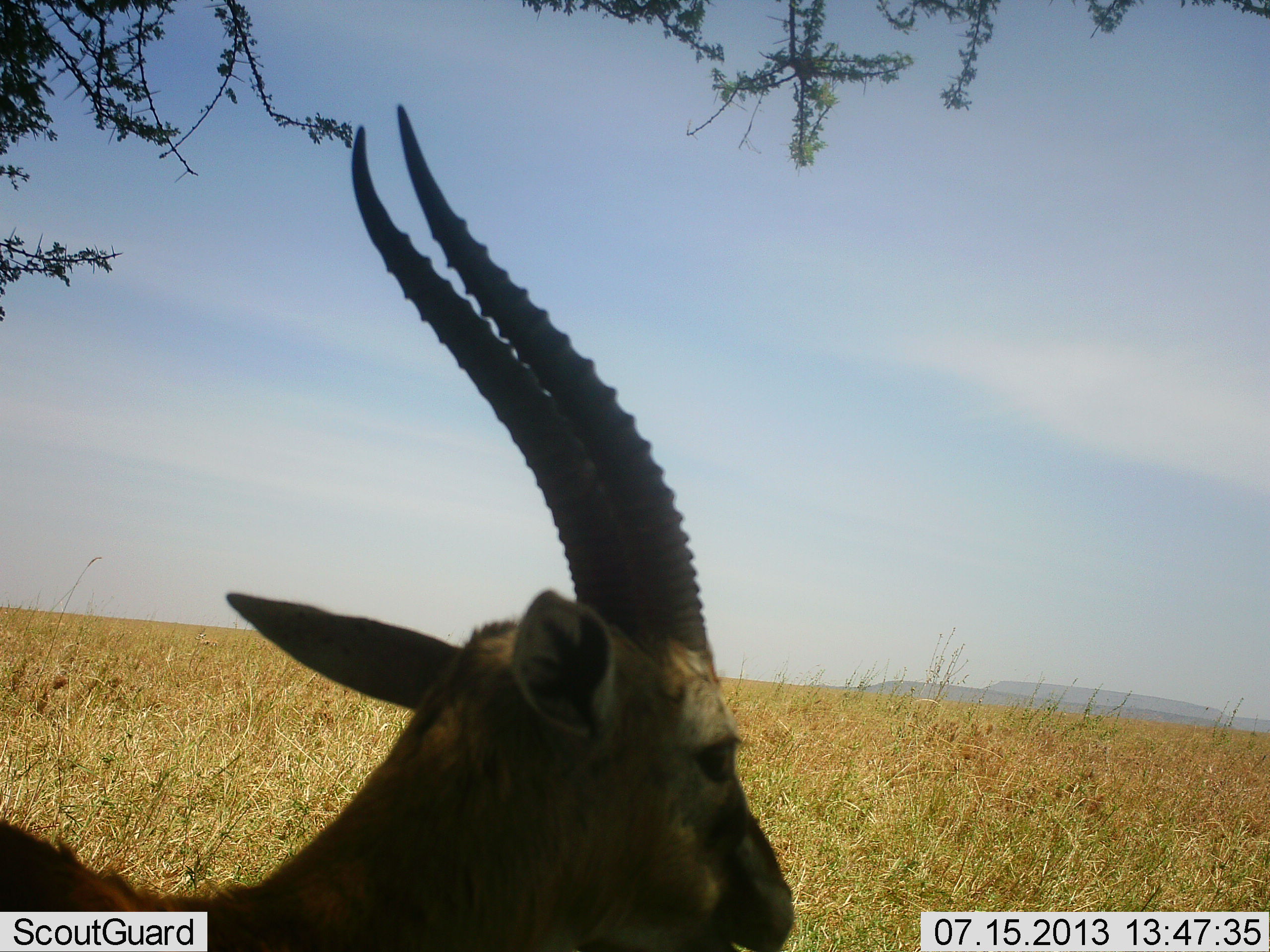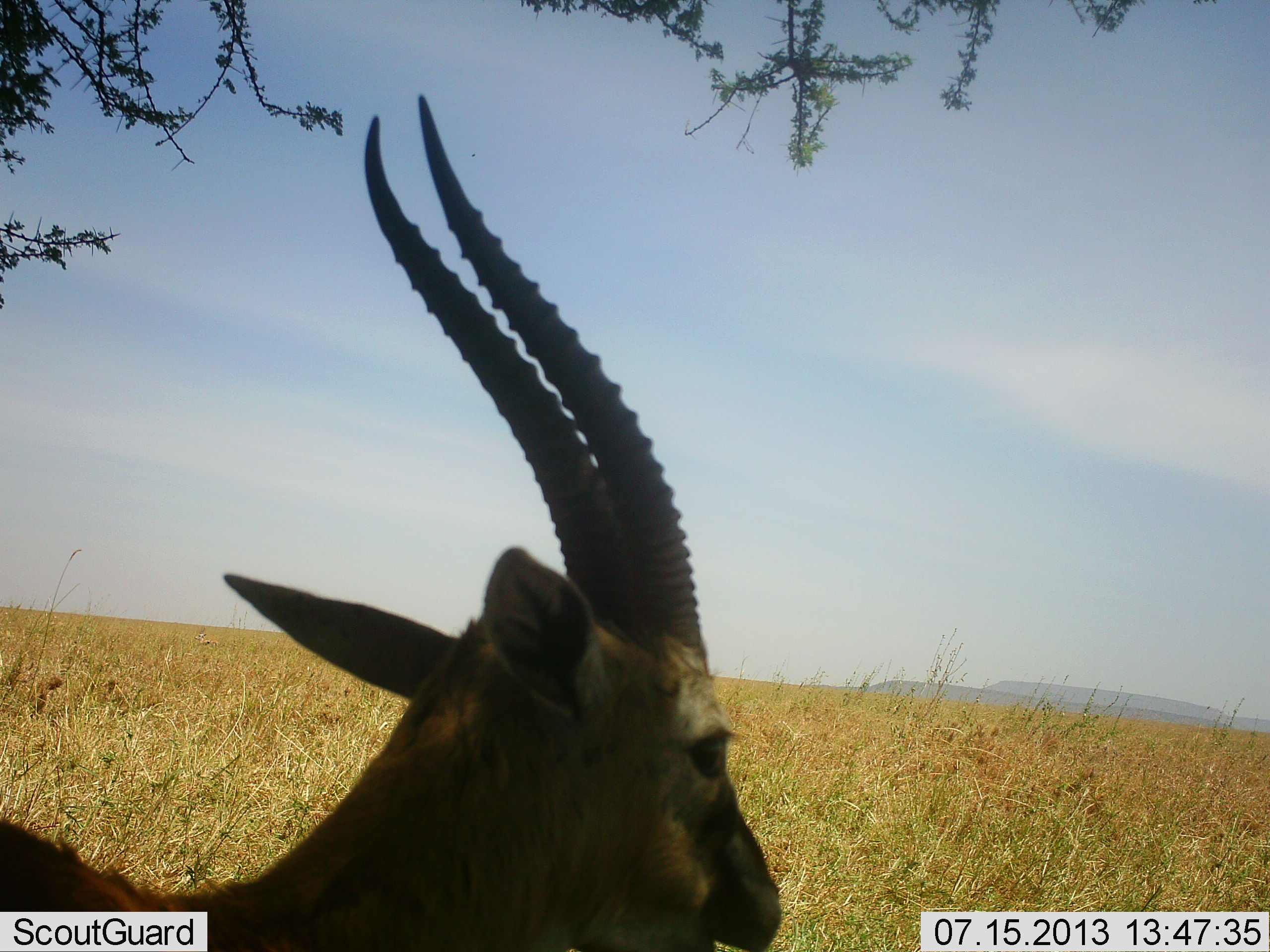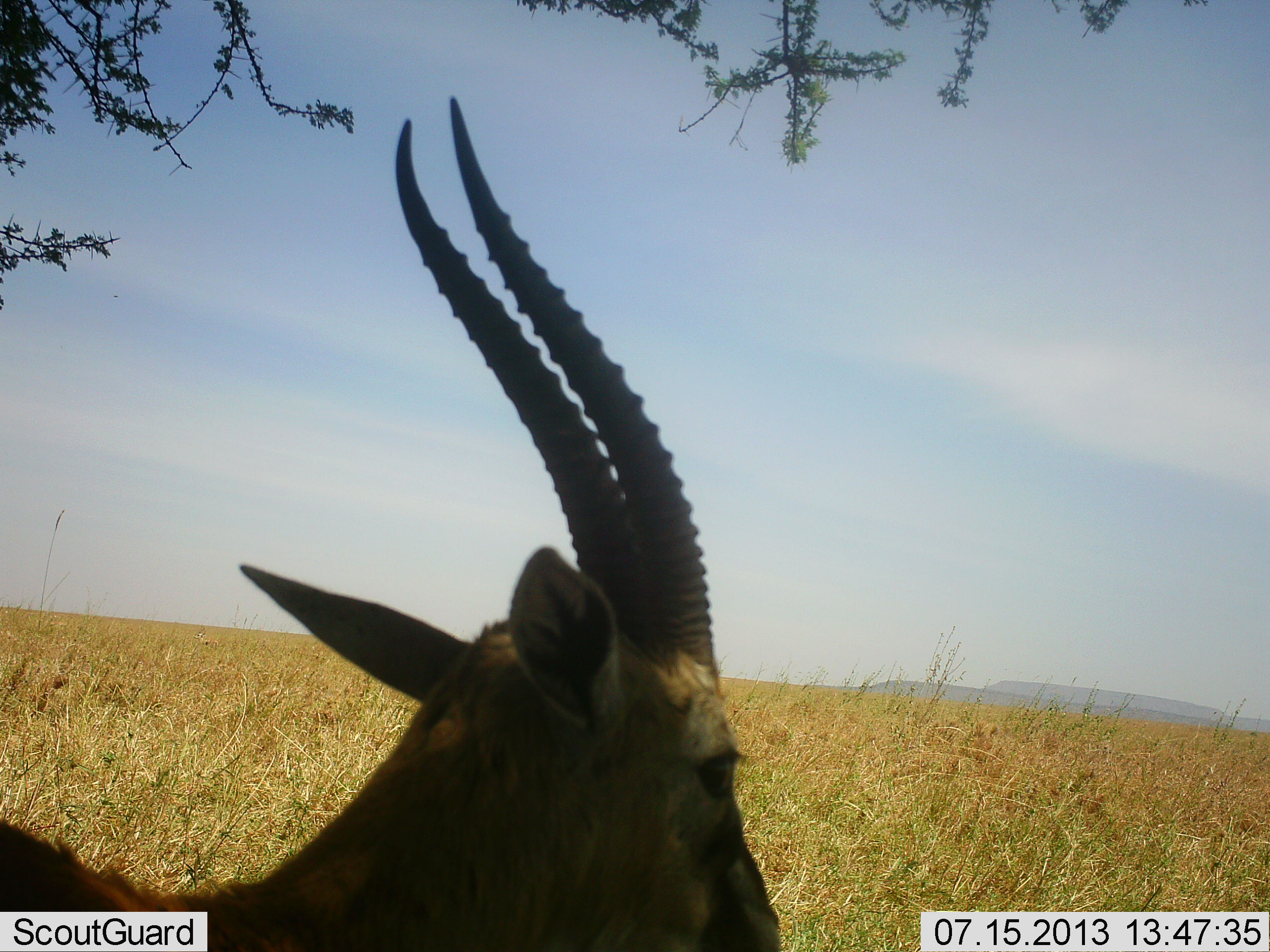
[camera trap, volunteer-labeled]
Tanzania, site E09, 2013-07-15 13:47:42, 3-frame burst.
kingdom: Animalia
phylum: Chordata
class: Mammalia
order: Artiodactyla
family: Bovidae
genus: Eudorcas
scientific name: Eudorcas thomsonii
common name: thomson's gazelle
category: gazellethomsons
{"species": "gazellethomsons (thomson's gazelle) (Eudorcas thomsonii)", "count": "1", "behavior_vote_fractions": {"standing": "90%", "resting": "20%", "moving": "0%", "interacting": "0%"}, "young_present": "0%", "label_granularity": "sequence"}